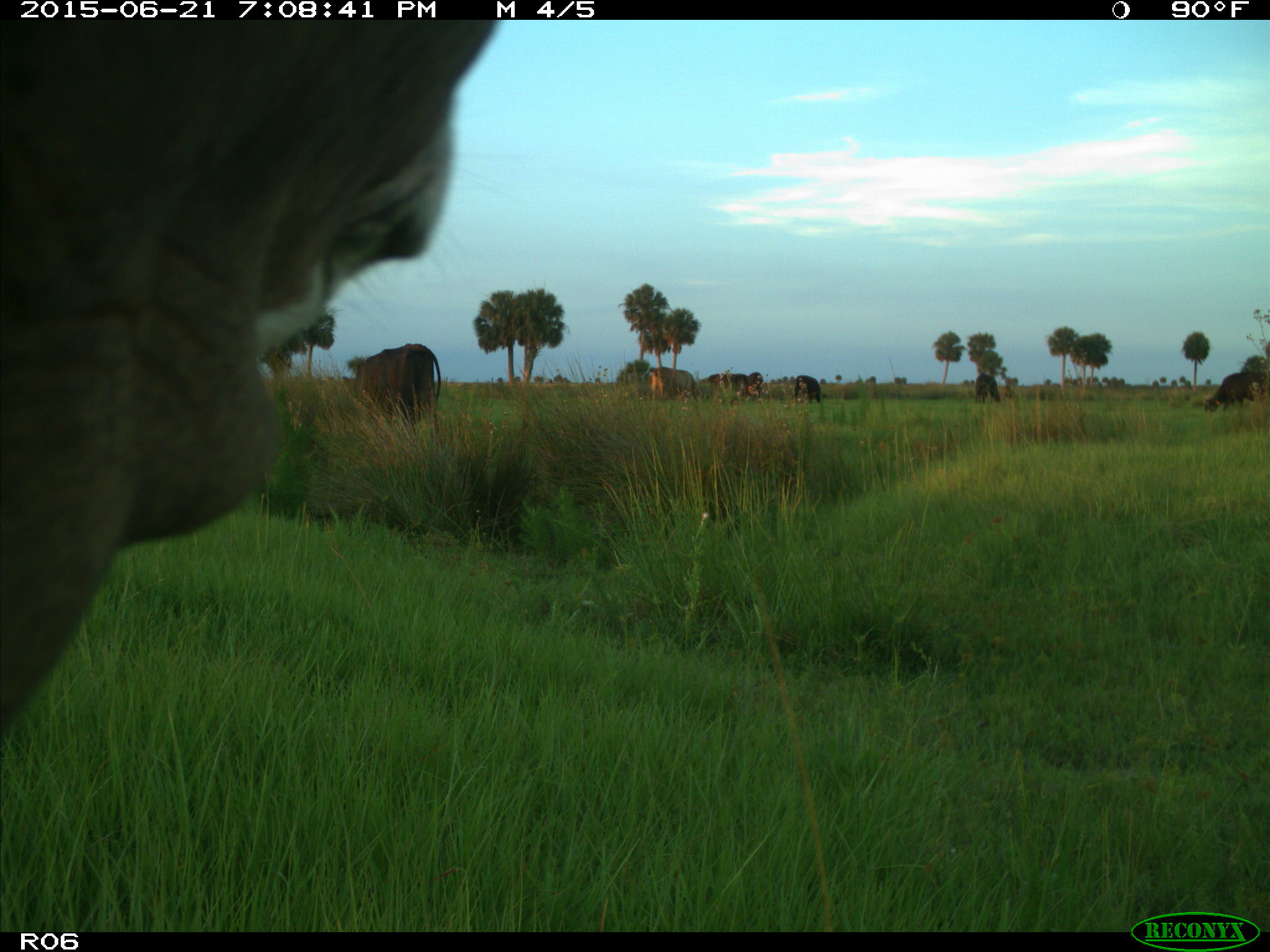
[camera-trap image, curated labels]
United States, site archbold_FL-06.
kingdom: Animalia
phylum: Chordata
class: Mammalia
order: Artiodactyla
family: Bovidae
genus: Bos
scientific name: Bos taurus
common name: domestic cow